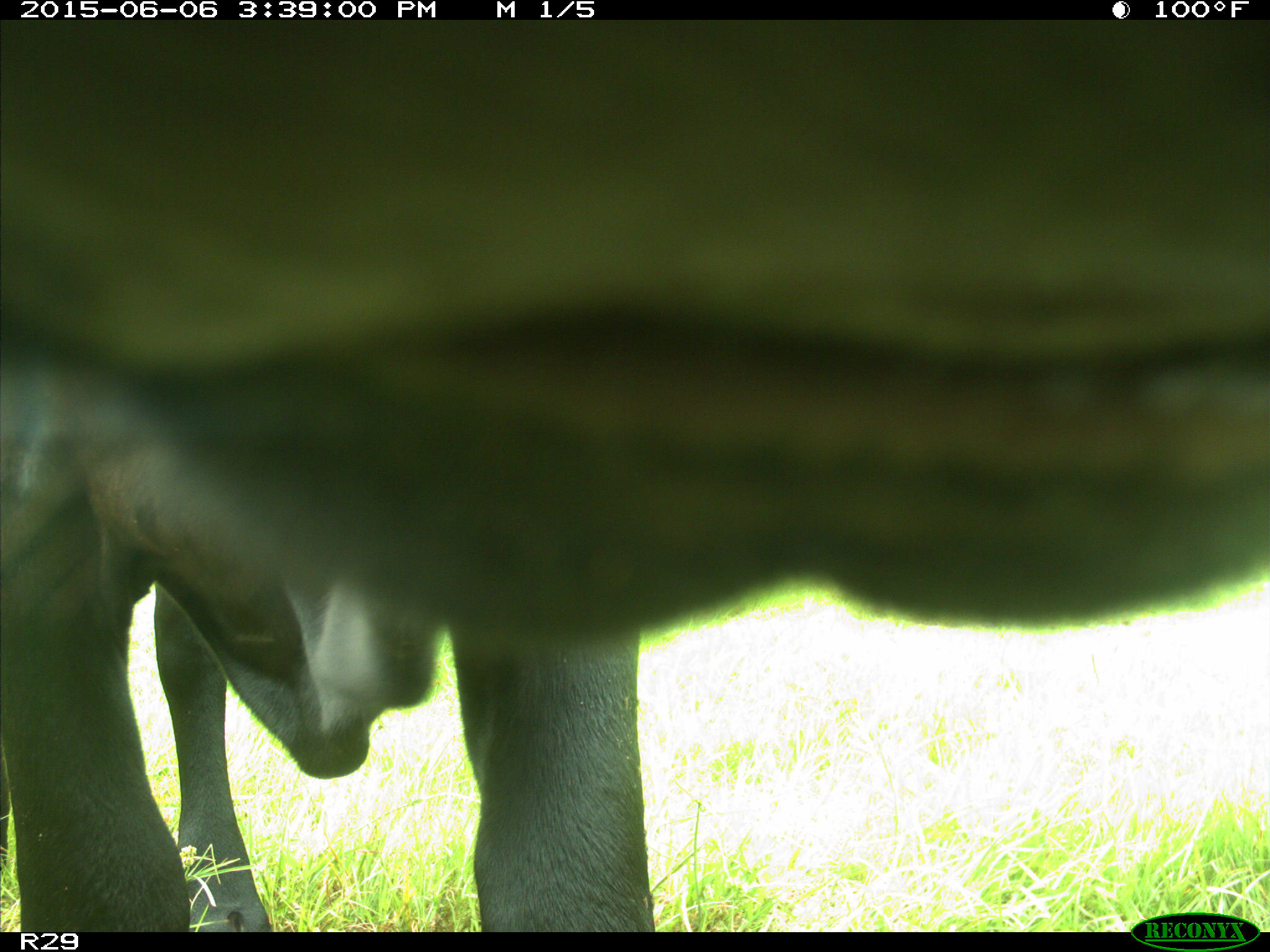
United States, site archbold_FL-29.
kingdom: Animalia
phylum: Chordata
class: Mammalia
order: Artiodactyla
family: Bovidae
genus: Bos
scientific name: Bos taurus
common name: domestic cow